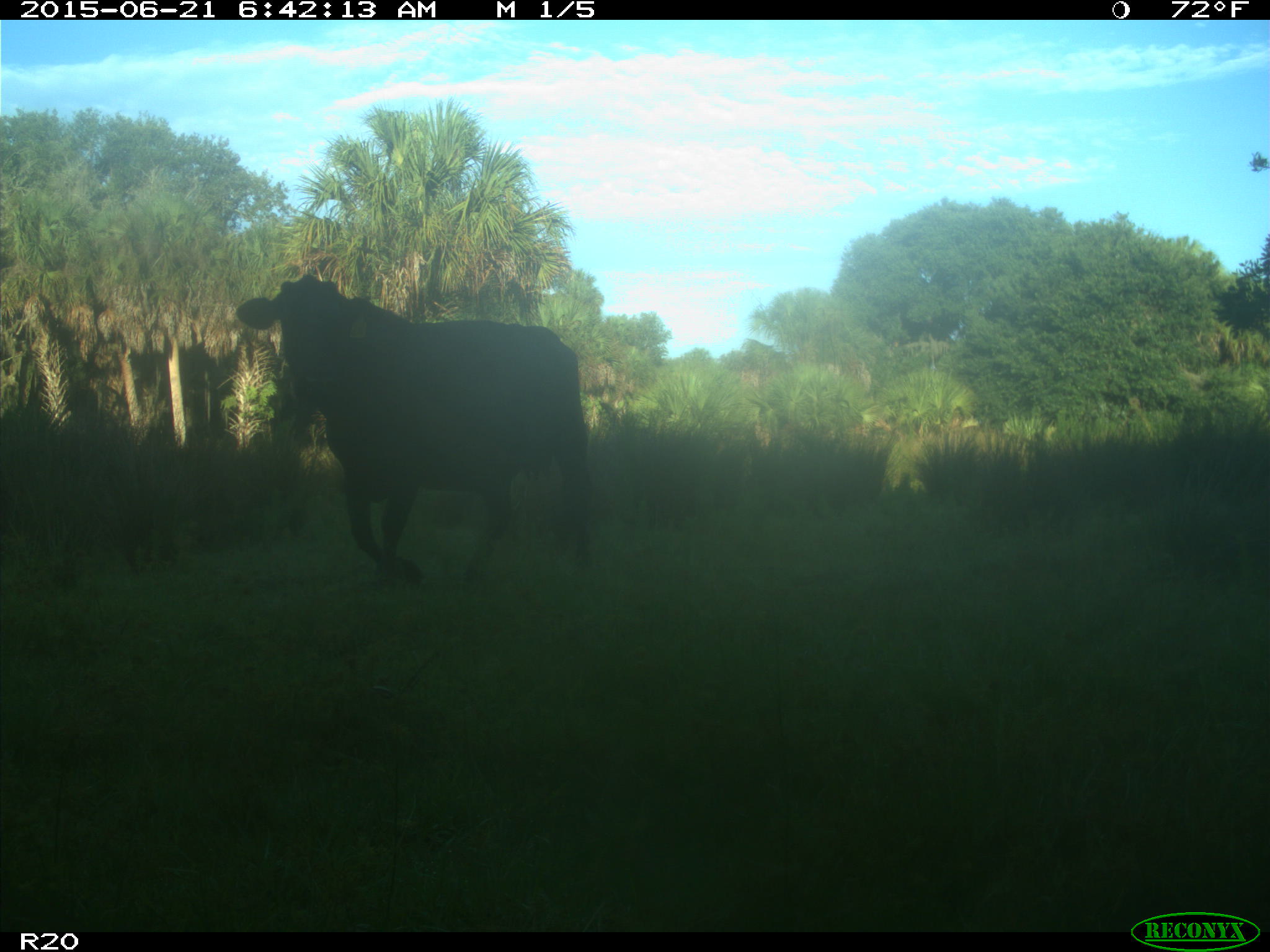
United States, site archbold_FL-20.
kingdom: Animalia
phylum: Chordata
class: Mammalia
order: Artiodactyla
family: Bovidae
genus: Bos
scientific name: Bos taurus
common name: domestic cow